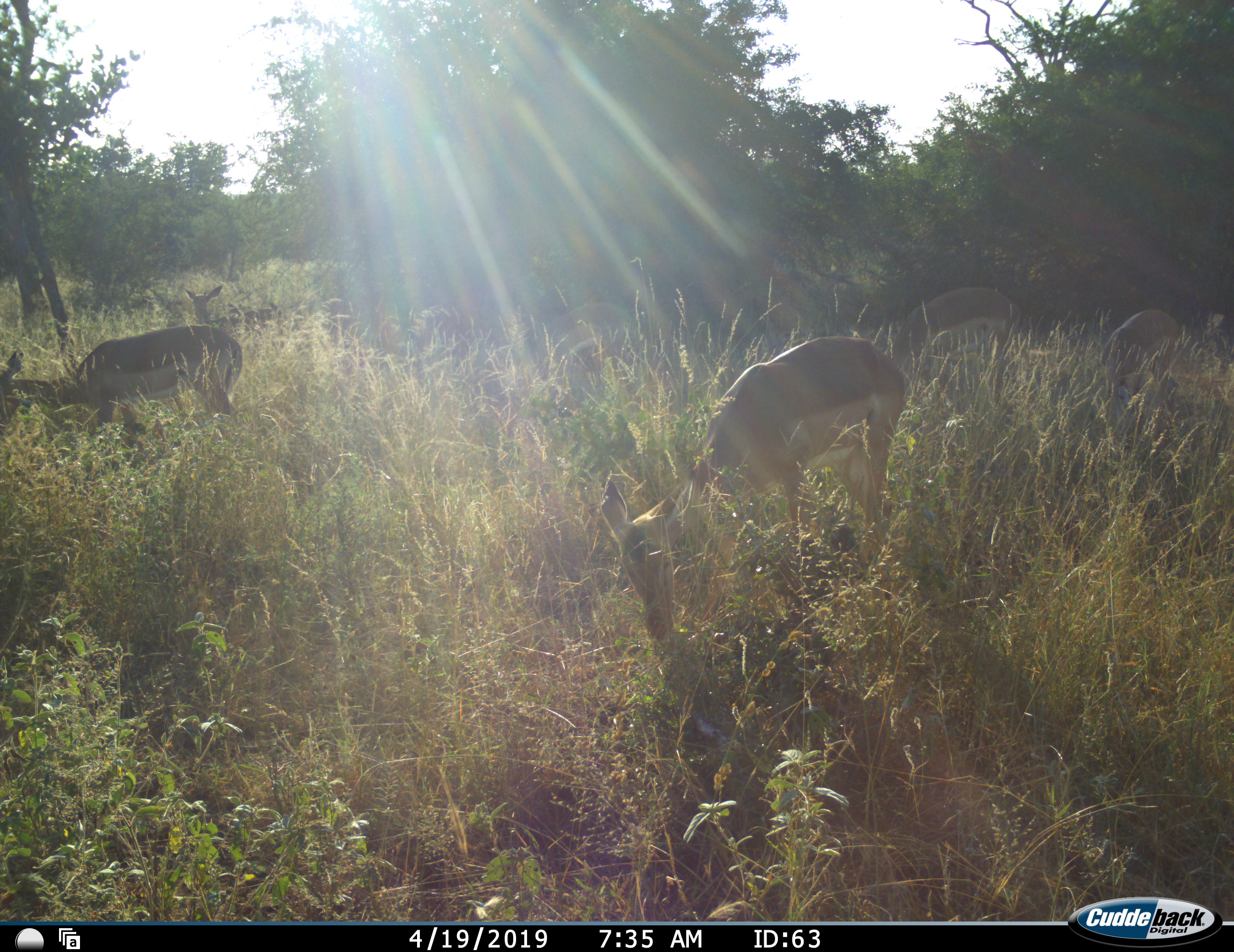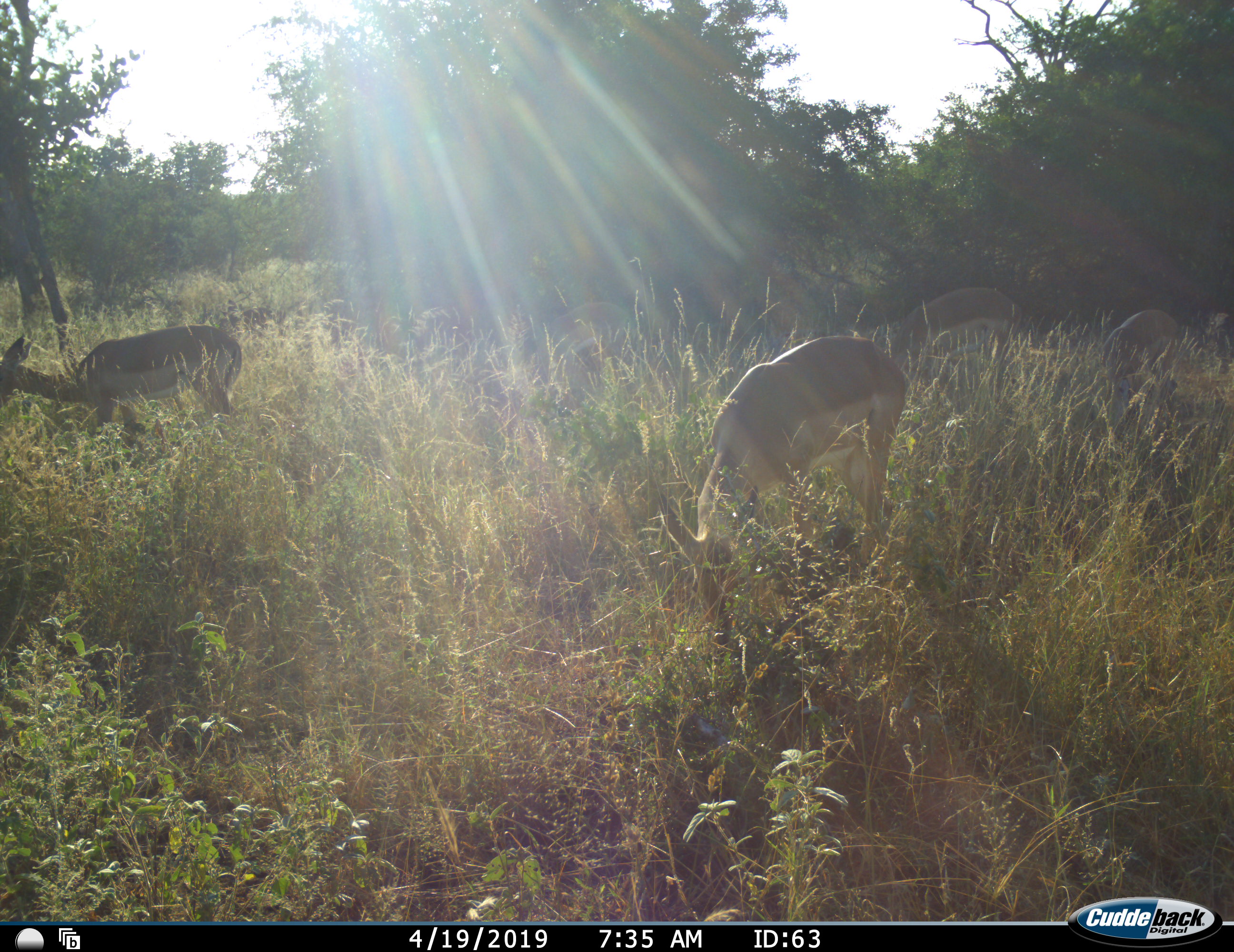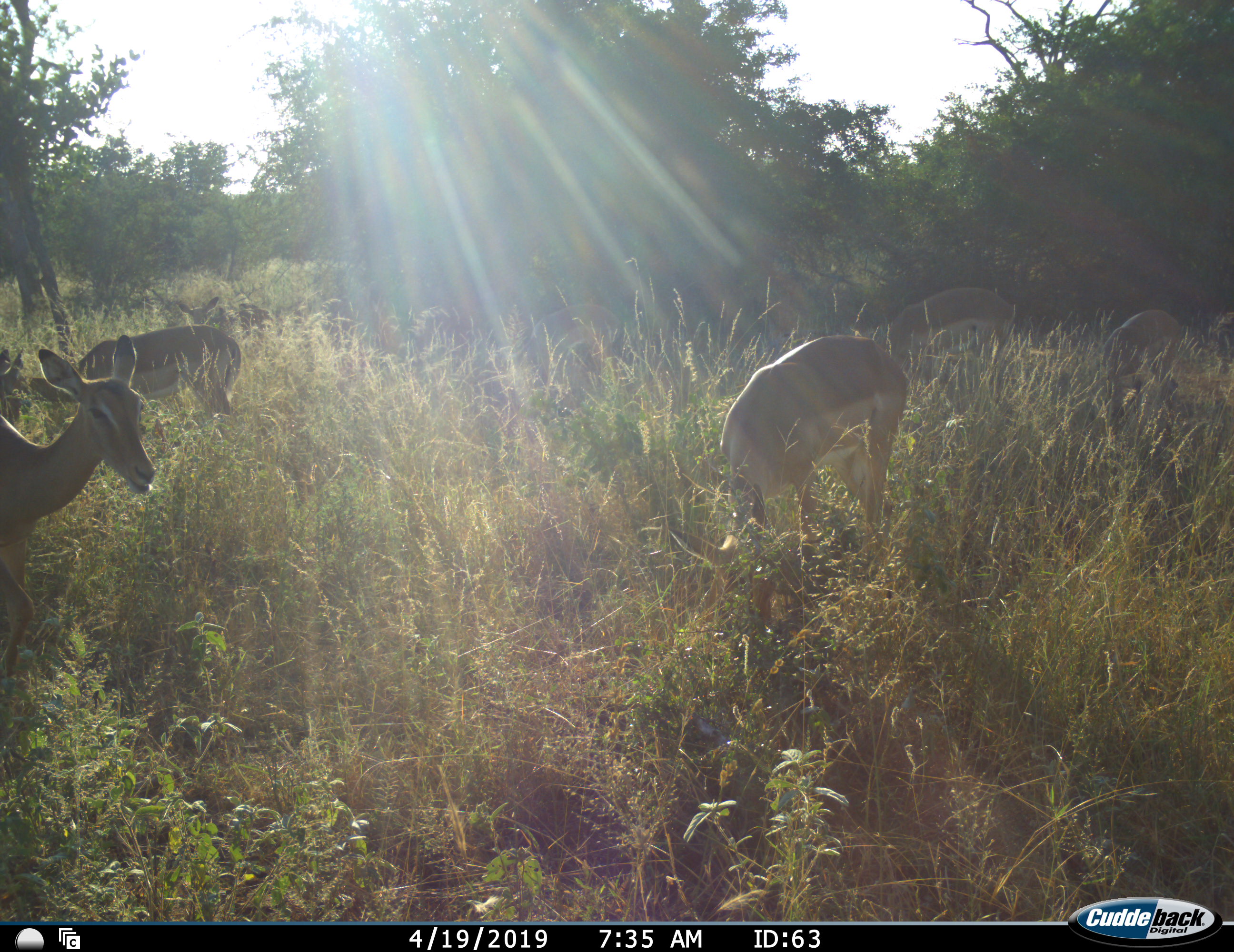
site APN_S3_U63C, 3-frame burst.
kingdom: Animalia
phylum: Chordata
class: Mammalia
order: Artiodactyla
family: Bovidae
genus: Aepyceros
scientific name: Aepyceros melampus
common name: impala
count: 6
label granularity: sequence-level